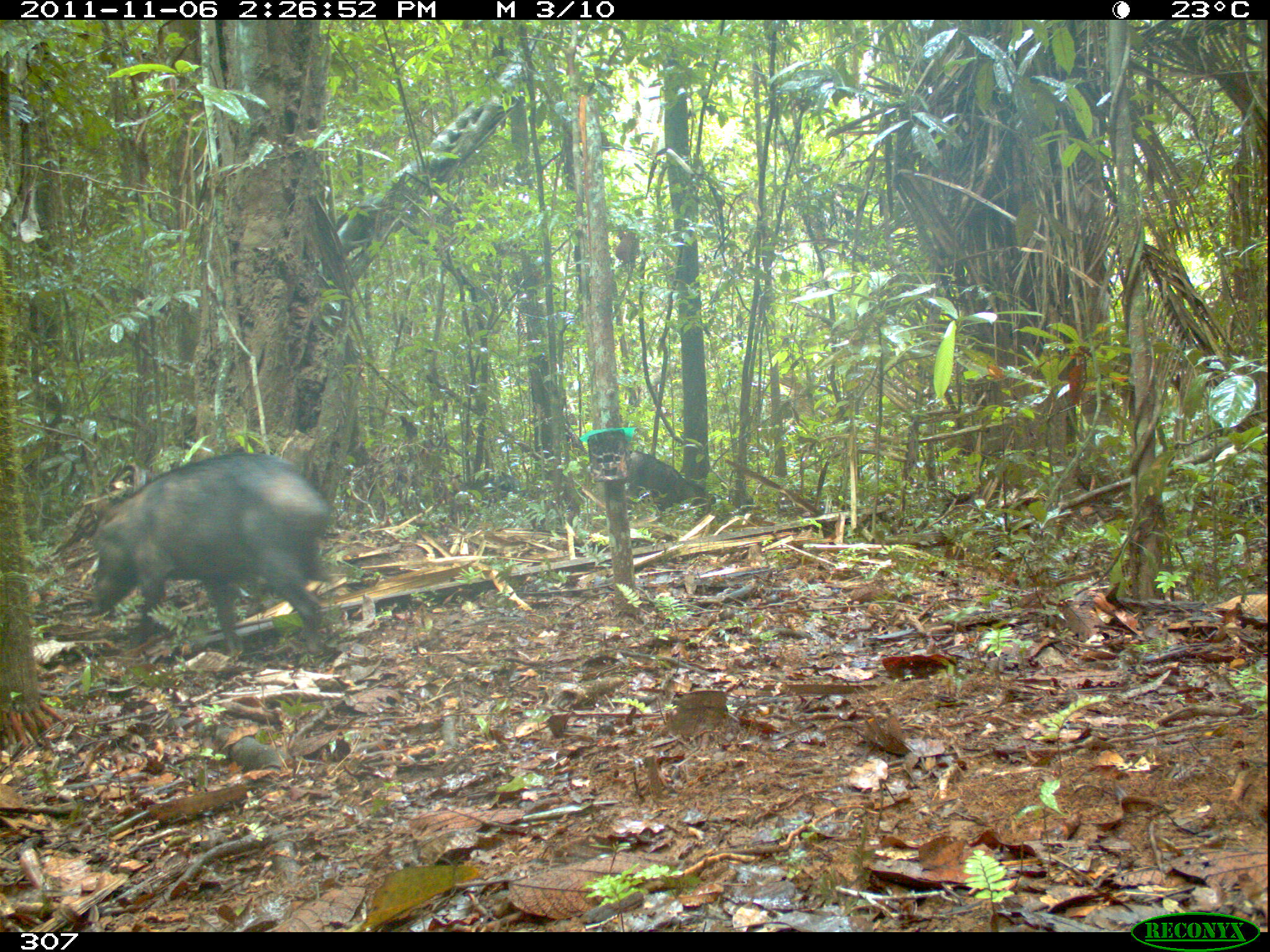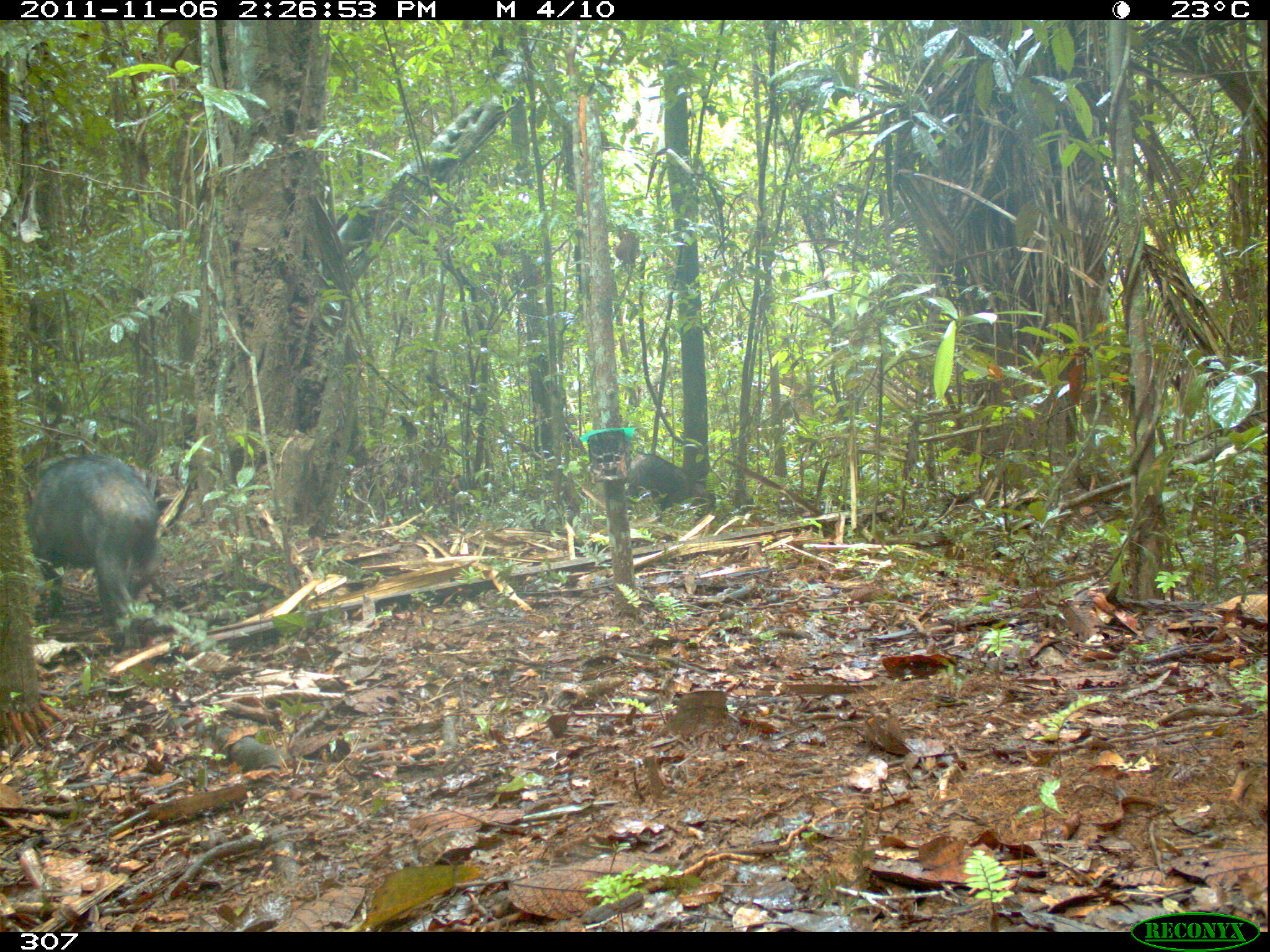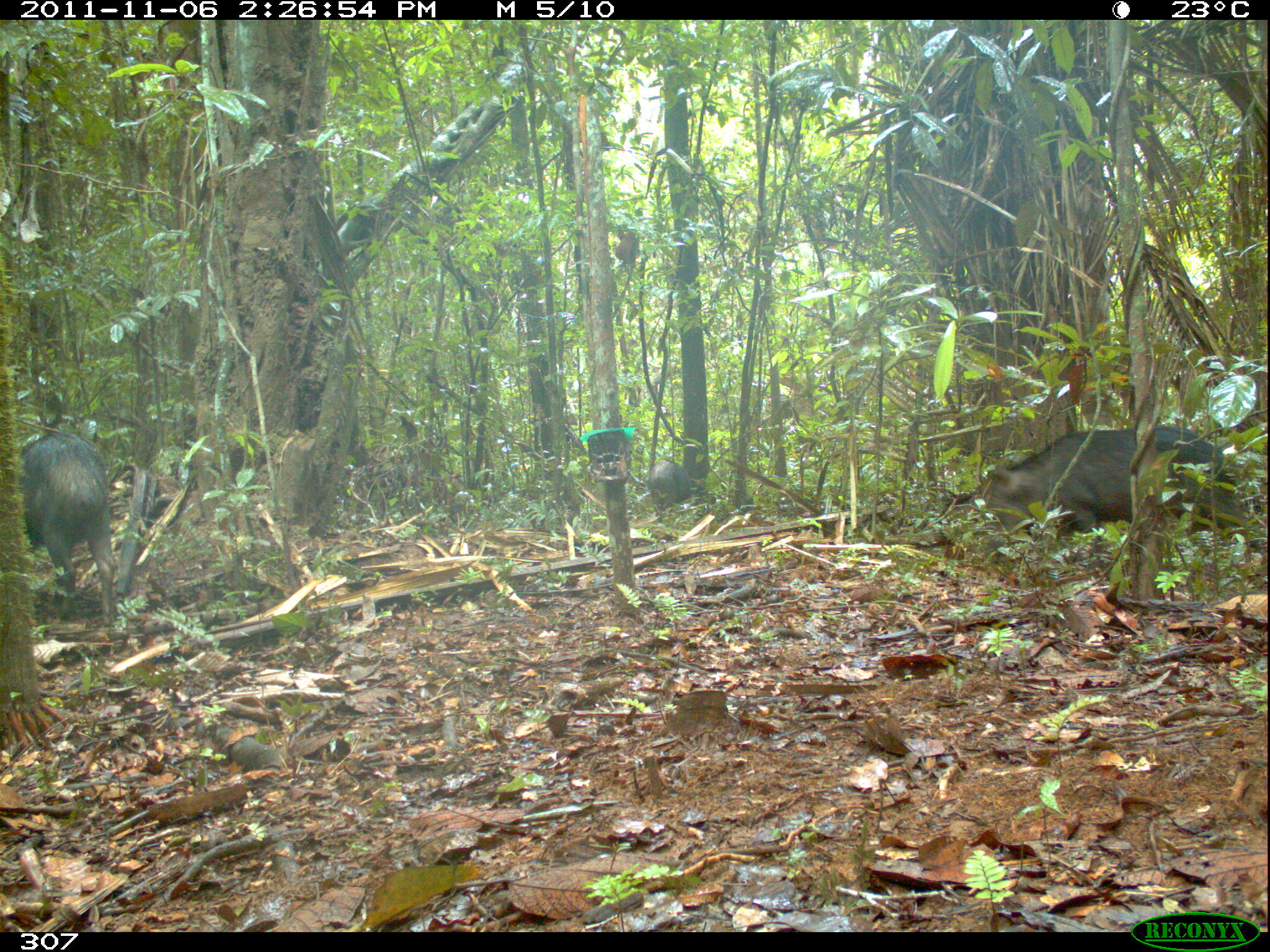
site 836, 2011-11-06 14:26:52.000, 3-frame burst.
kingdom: Animalia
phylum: Chordata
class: Mammalia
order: Artiodactyla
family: Tayassuidae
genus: Tayassu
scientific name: Tayassu pecari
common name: white-lipped peccary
Tayassu pecari (white-lipped peccary).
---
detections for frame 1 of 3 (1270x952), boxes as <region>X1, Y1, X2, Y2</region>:
tayassu pecari: <region>88, 451, 334, 662</region>; <region>620, 449, 716, 512</region>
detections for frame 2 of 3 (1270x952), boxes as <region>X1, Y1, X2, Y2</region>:
tayassu pecari: <region>25, 452, 160, 655</region>; <region>626, 452, 714, 522</region>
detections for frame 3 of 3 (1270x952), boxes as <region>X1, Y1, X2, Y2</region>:
tayassu pecari: <region>978, 424, 1265, 550</region>; <region>19, 429, 117, 628</region>; <region>645, 459, 695, 523</region>